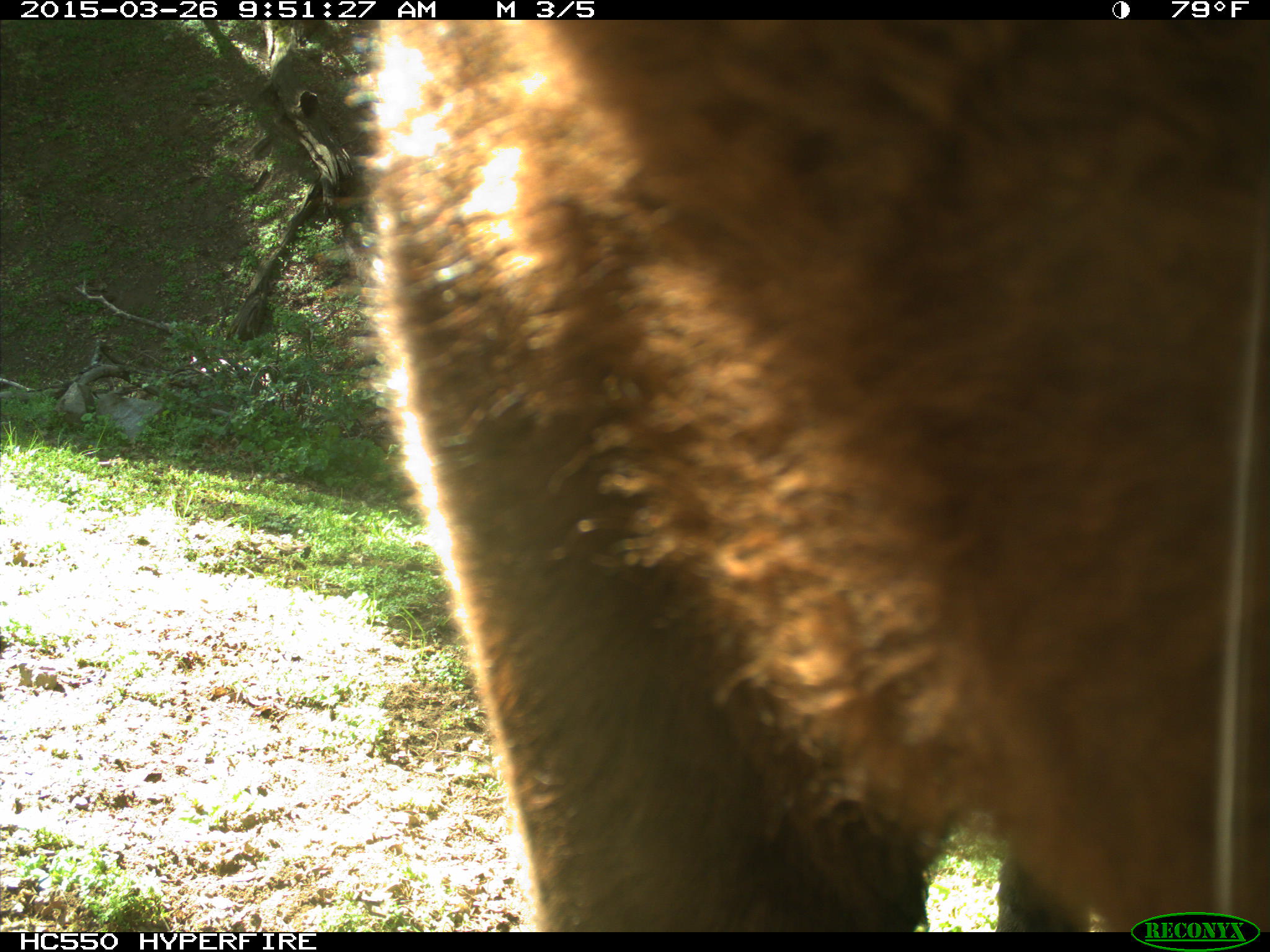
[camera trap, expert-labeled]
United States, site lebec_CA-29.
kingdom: Animalia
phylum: Chordata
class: Mammalia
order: Artiodactyla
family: Bovidae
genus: Bos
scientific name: Bos taurus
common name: domestic cow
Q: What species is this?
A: Bos taurus (domestic cow).